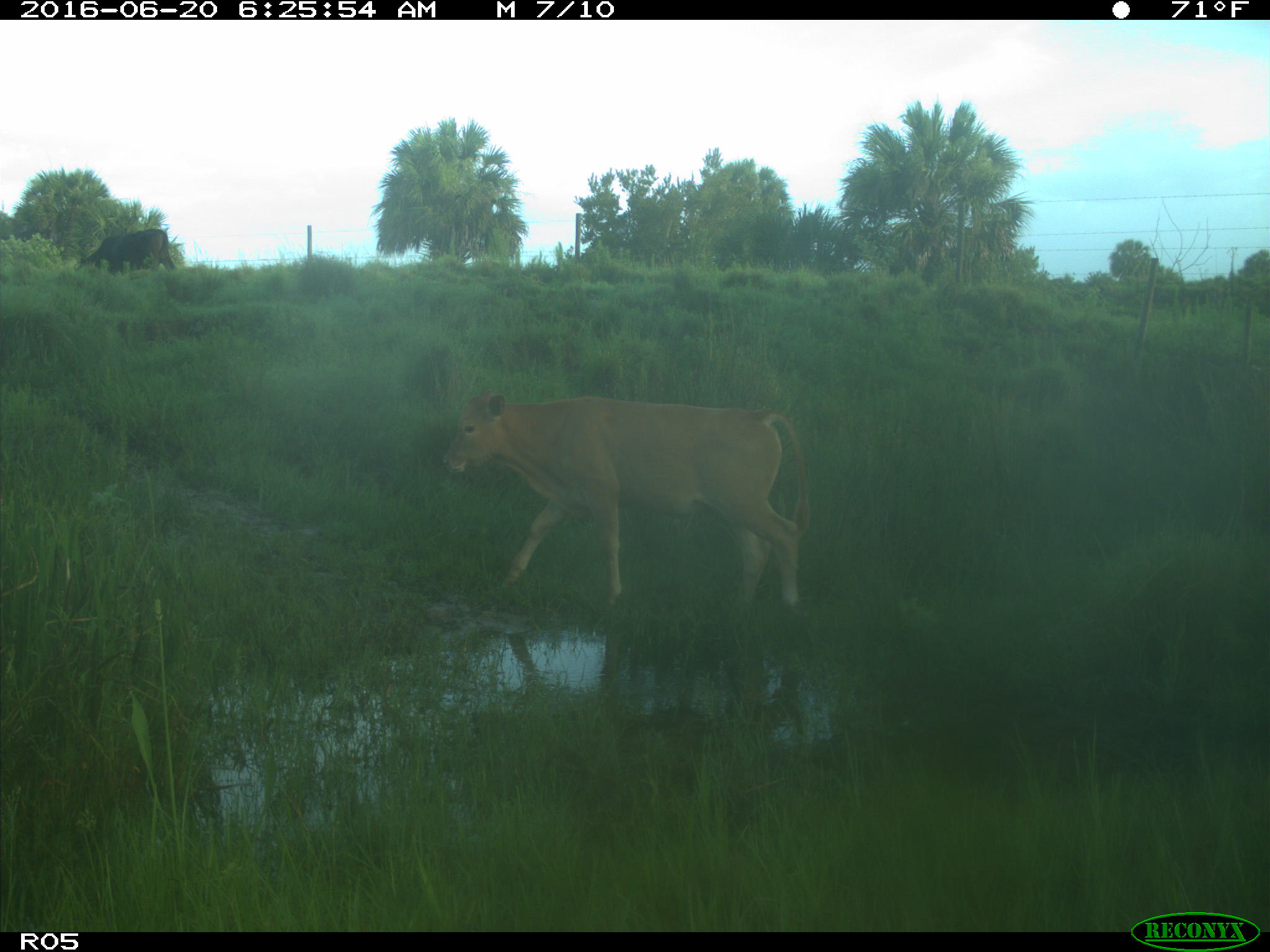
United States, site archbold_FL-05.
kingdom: Animalia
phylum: Chordata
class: Mammalia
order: Artiodactyla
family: Bovidae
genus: Bos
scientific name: Bos taurus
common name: domestic cow